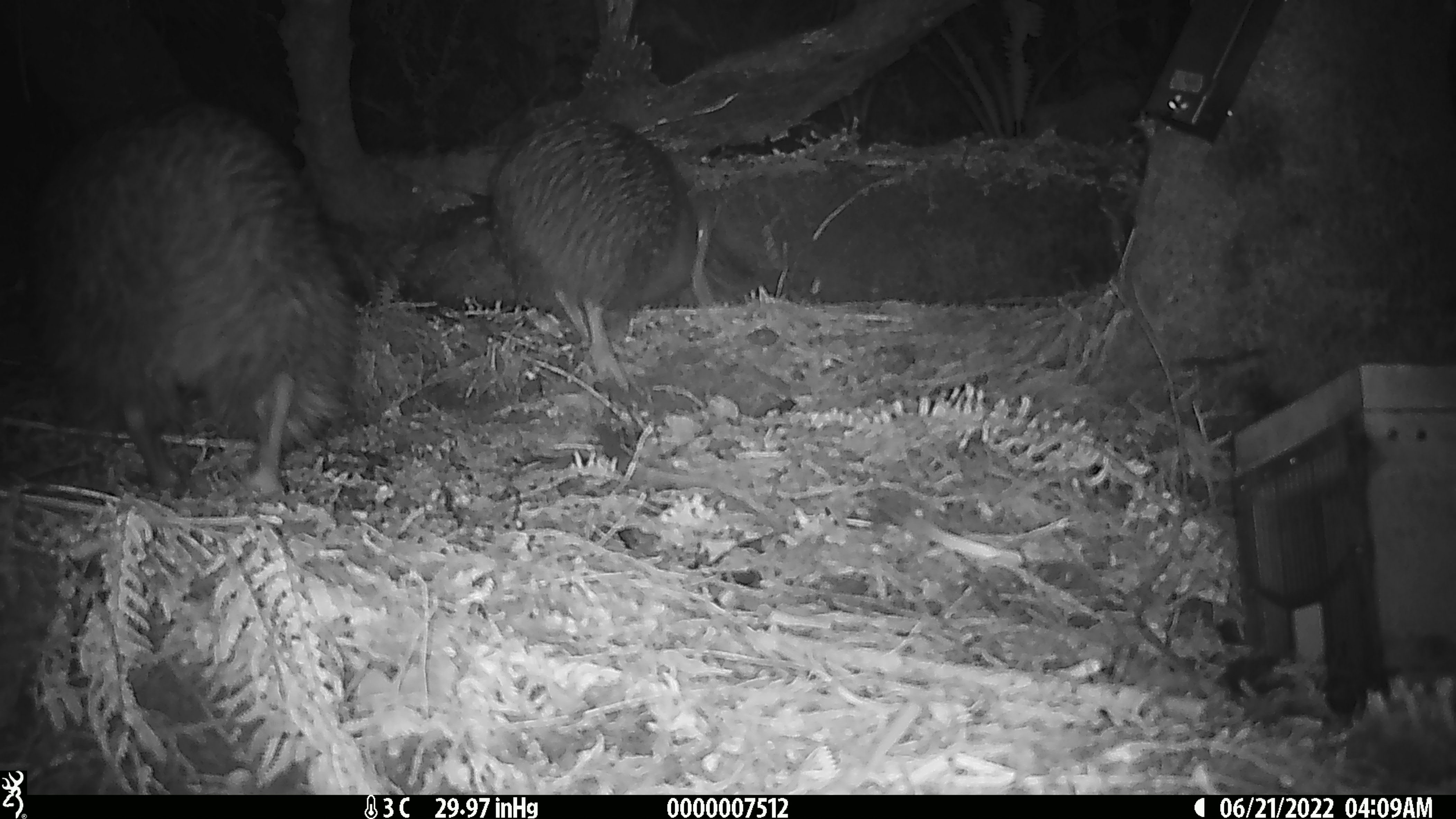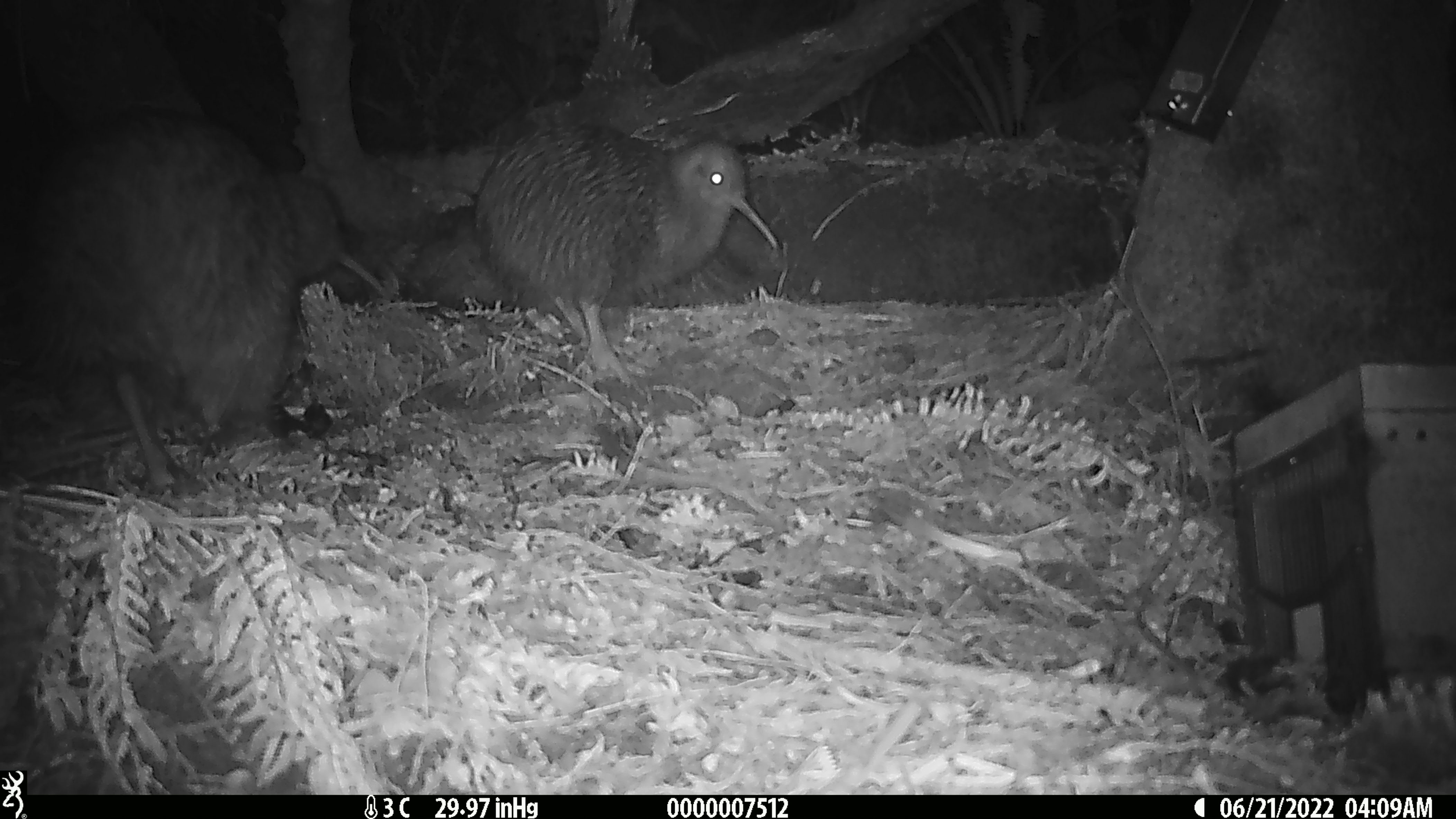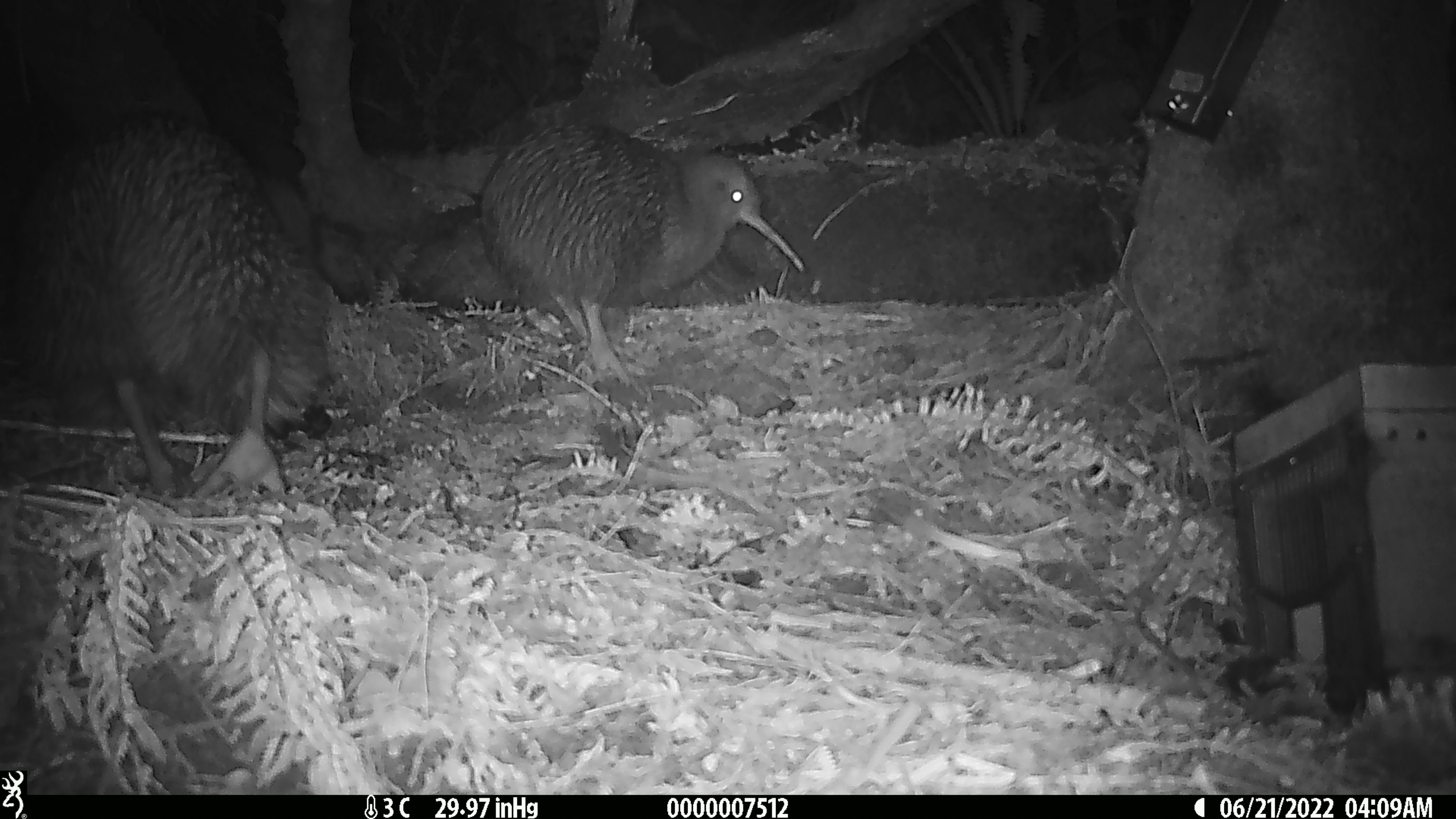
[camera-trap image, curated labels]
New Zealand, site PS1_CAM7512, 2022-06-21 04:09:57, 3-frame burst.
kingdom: Animalia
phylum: Chordata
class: Aves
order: Apterygiformes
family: Apterygidae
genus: Apteryx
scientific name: Apteryx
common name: kiwi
Kiwi (Apteryx).